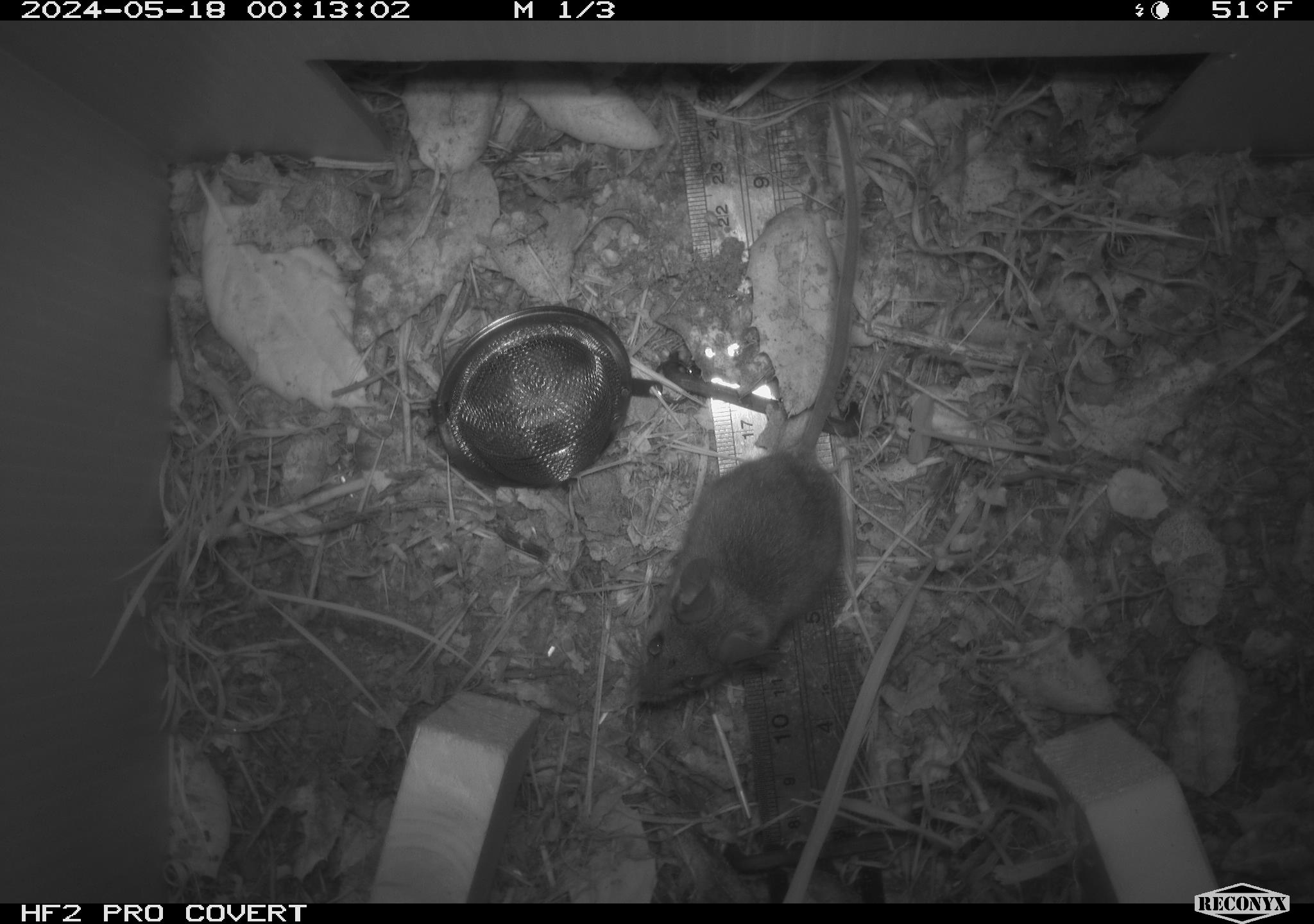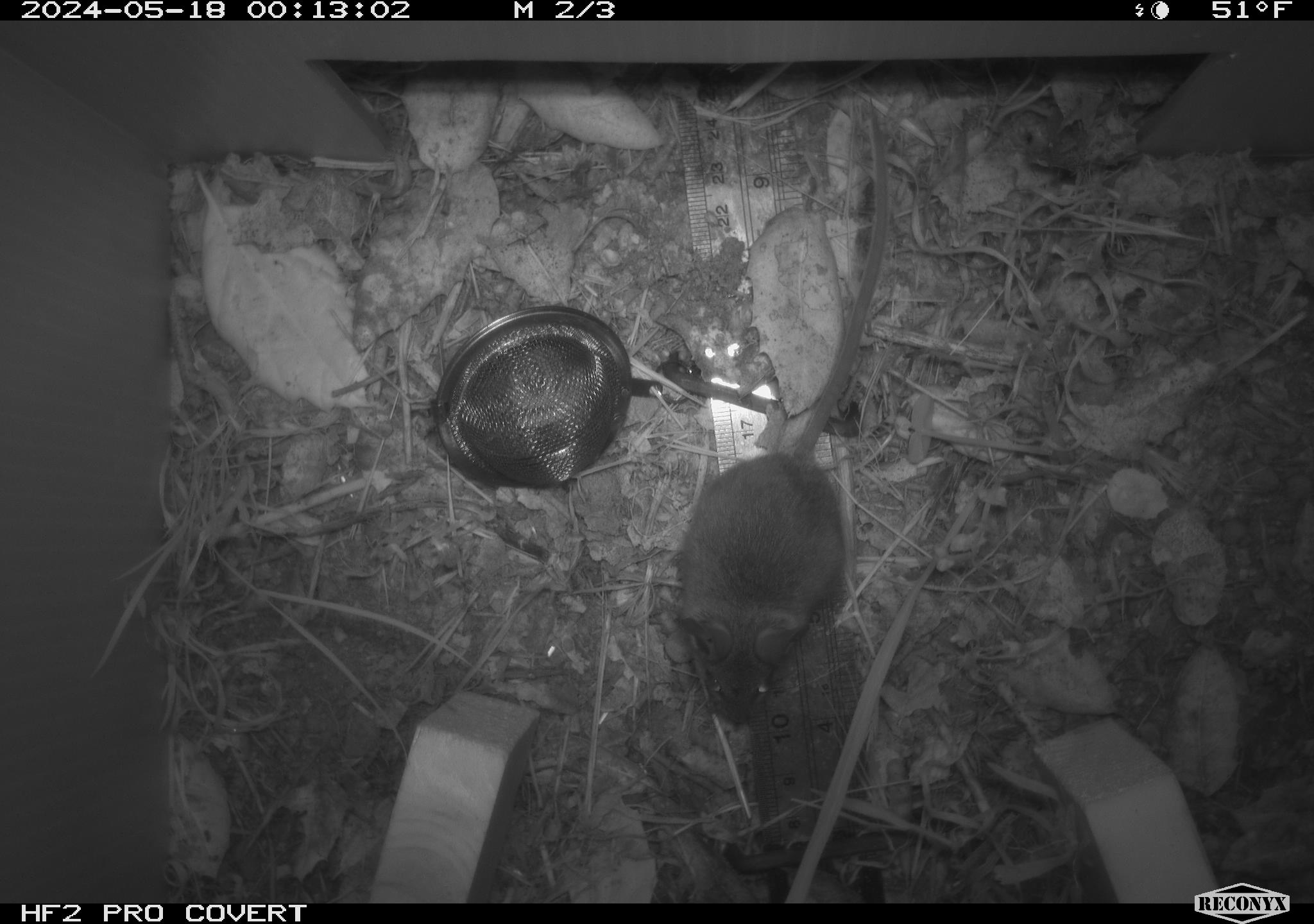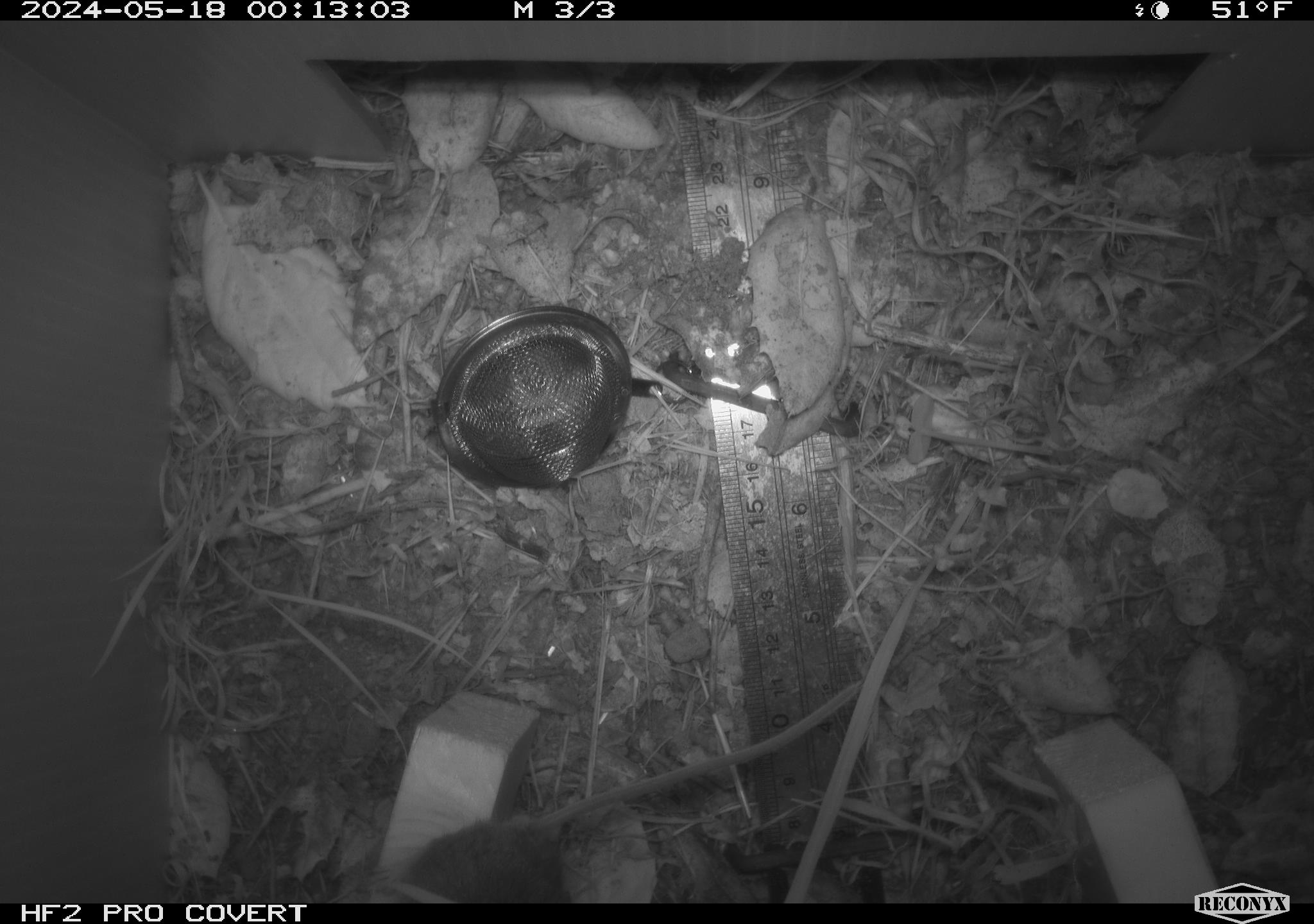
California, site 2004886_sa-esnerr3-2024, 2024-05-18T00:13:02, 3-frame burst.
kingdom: Animalia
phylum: Chordata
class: Mammalia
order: Rodentia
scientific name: Rodentia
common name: rodent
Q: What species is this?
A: Rodent (Rodentia).